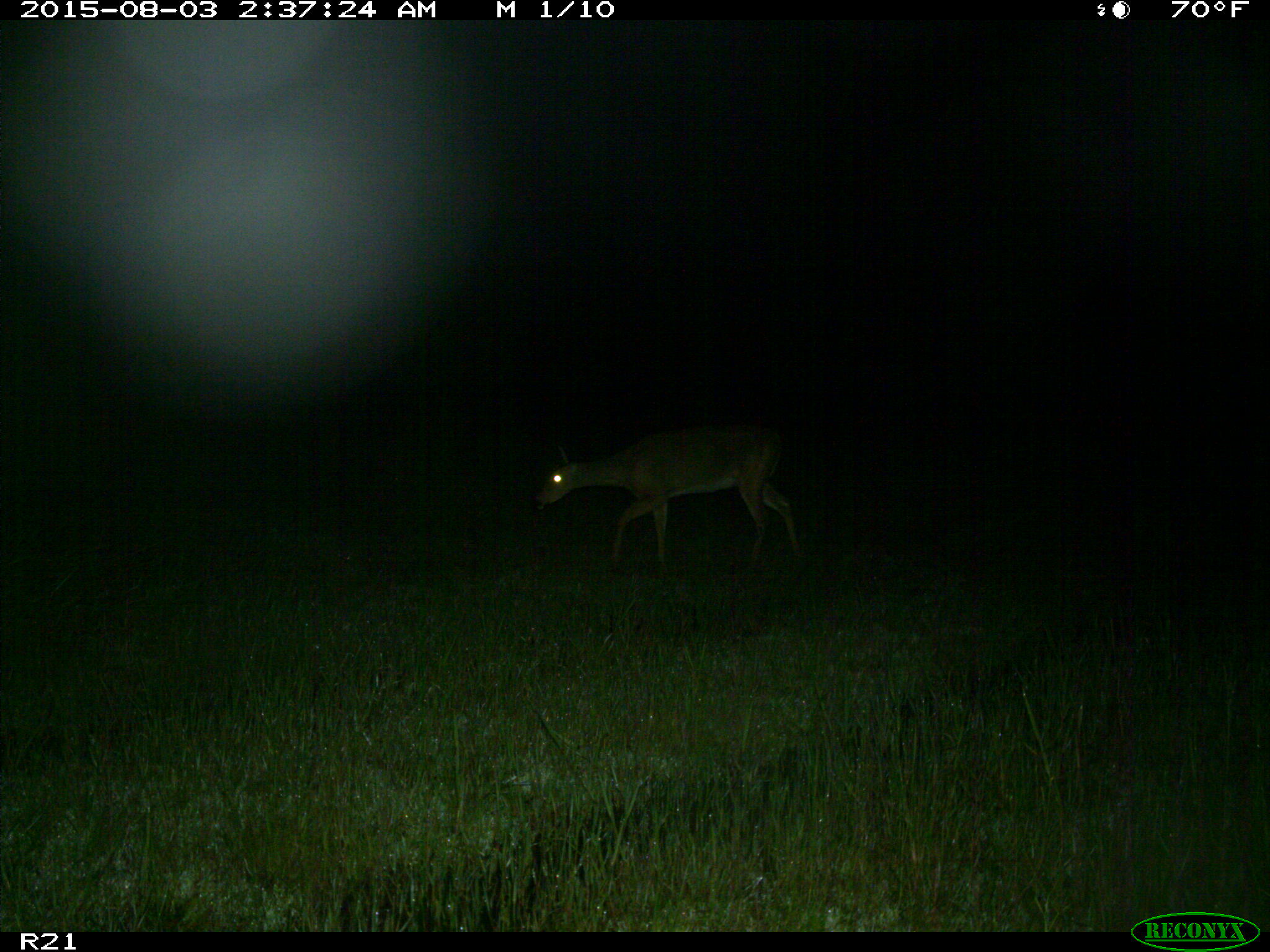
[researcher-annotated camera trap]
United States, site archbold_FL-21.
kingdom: Animalia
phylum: Chordata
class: Mammalia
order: Artiodactyla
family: Cervidae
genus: Odocoileus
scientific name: Odocoileus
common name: deer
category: unidentified deer